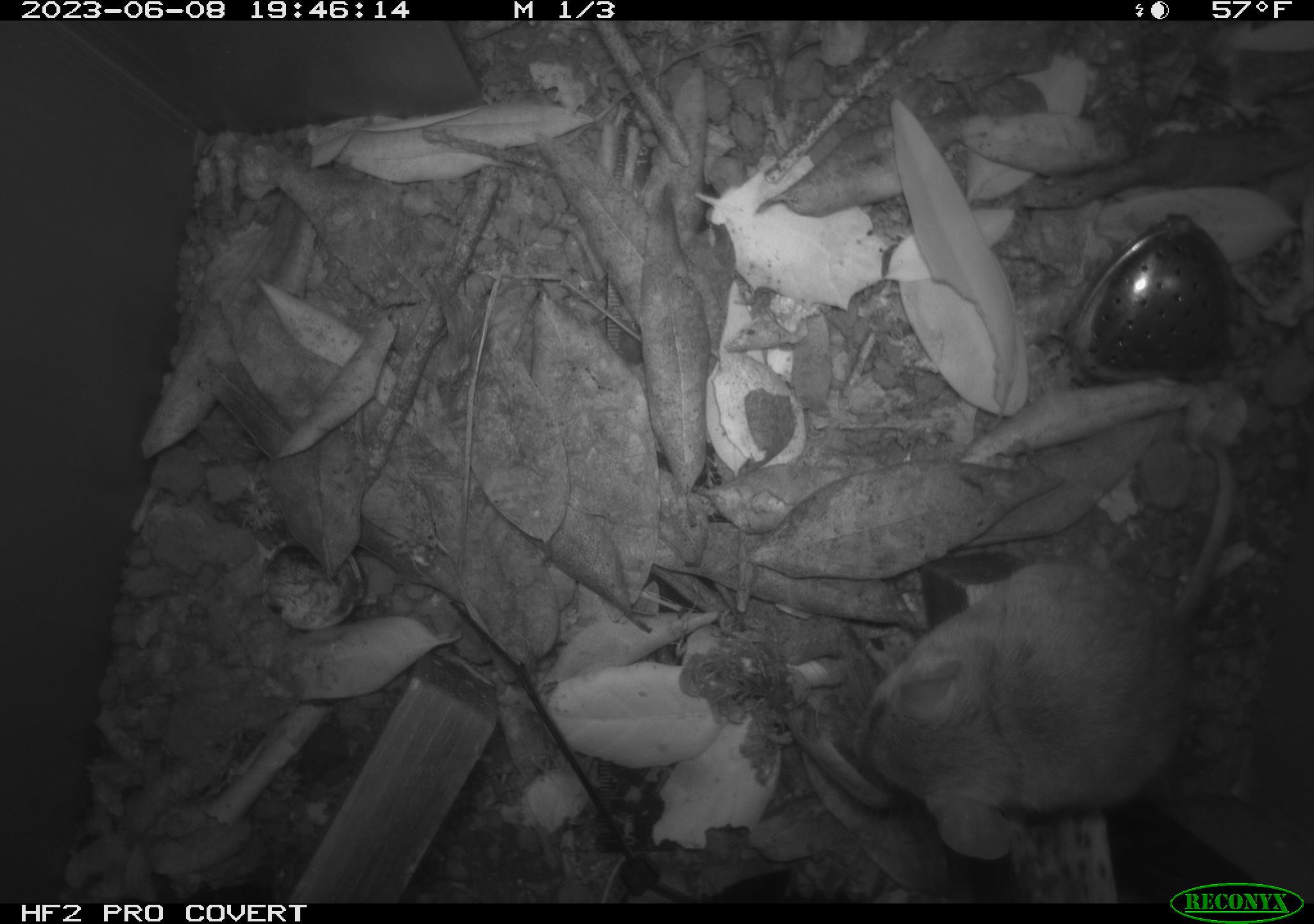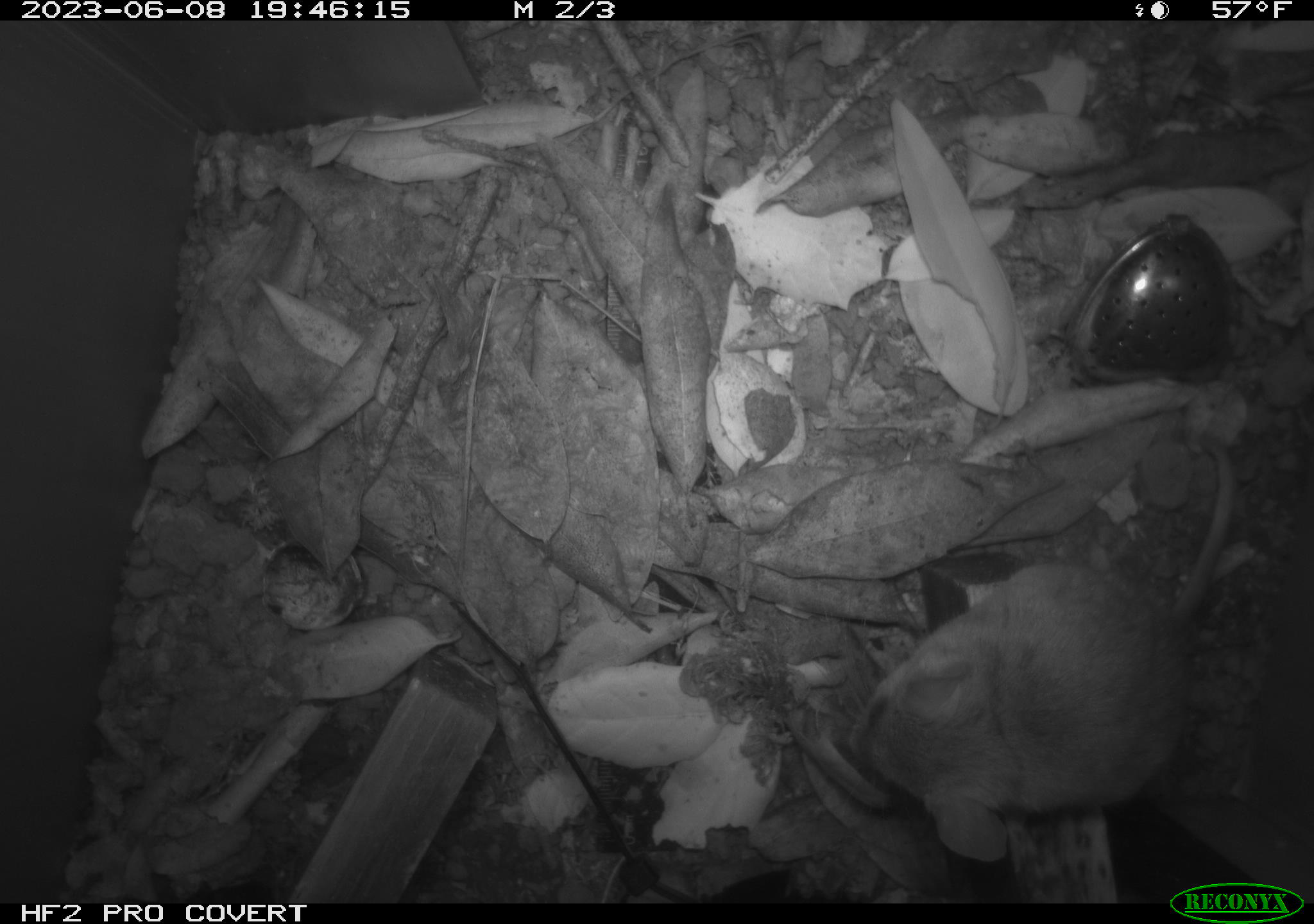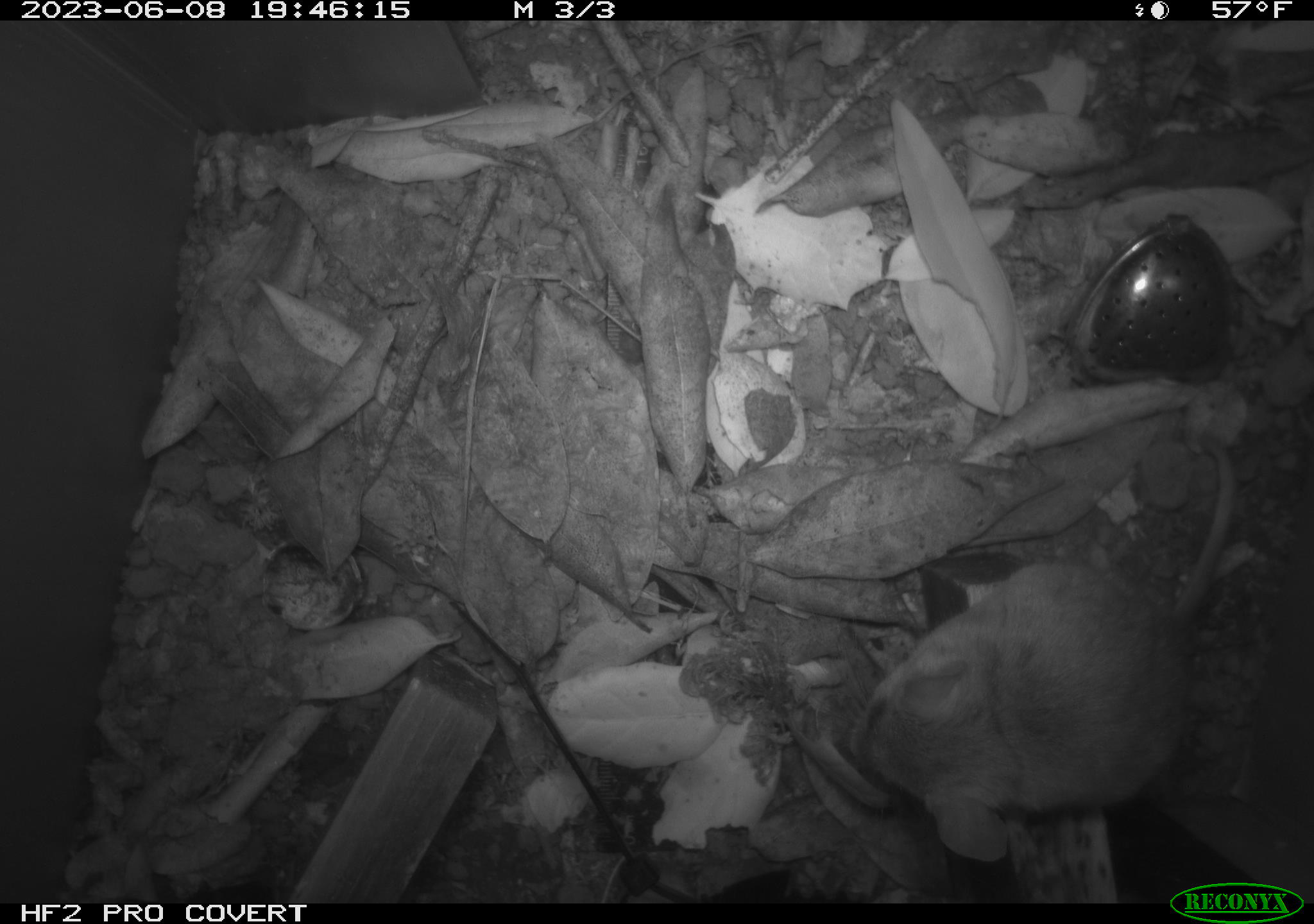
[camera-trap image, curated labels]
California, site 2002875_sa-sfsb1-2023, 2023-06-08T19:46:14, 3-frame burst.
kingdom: Animalia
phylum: Chordata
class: Mammalia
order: Rodentia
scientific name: Rodentia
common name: mouse species